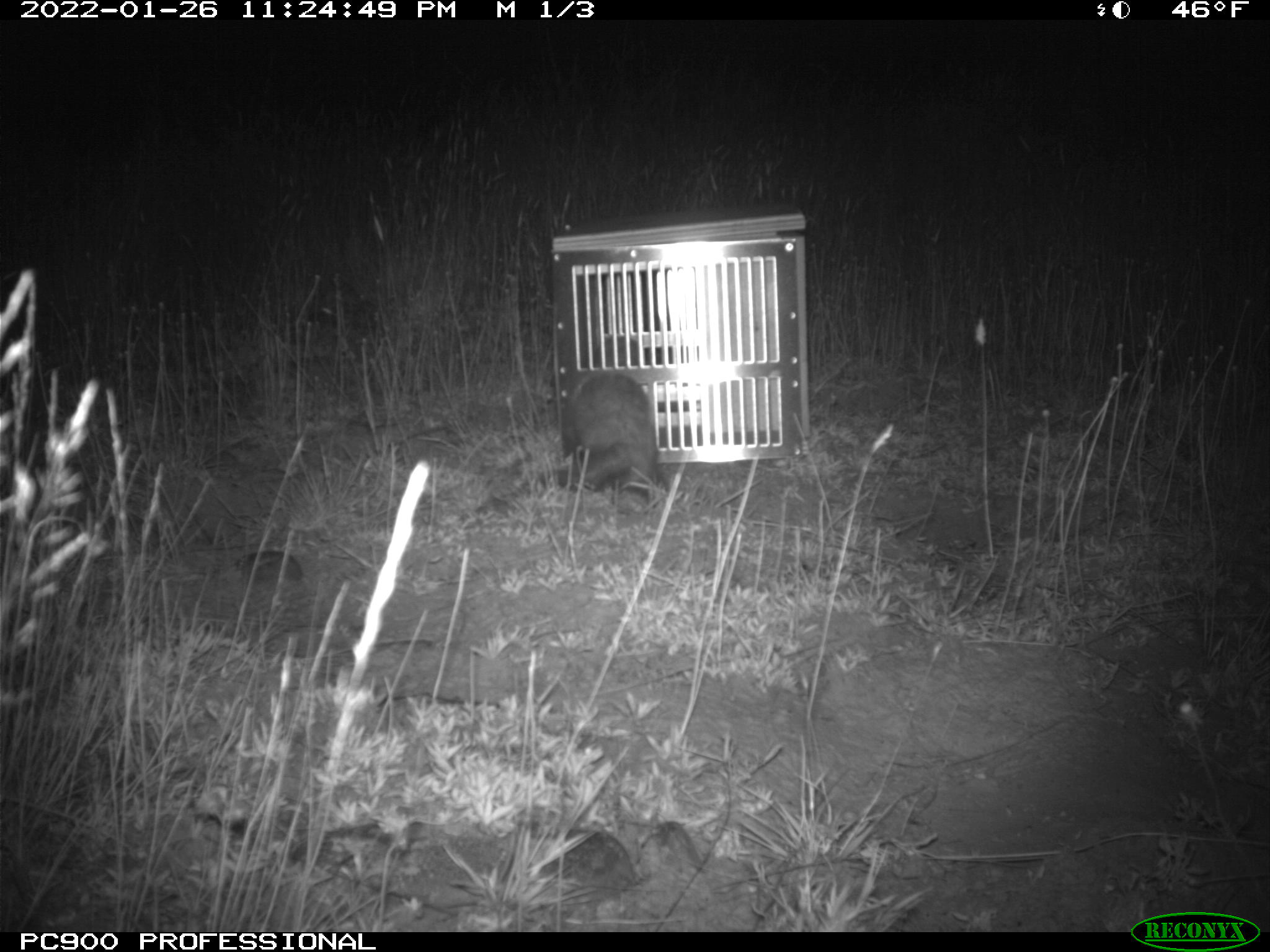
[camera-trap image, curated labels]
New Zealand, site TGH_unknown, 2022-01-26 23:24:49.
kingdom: Animalia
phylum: Chordata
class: Mammalia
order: Carnivora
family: Mustelidae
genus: Mustela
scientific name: Mustela furo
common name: ferret